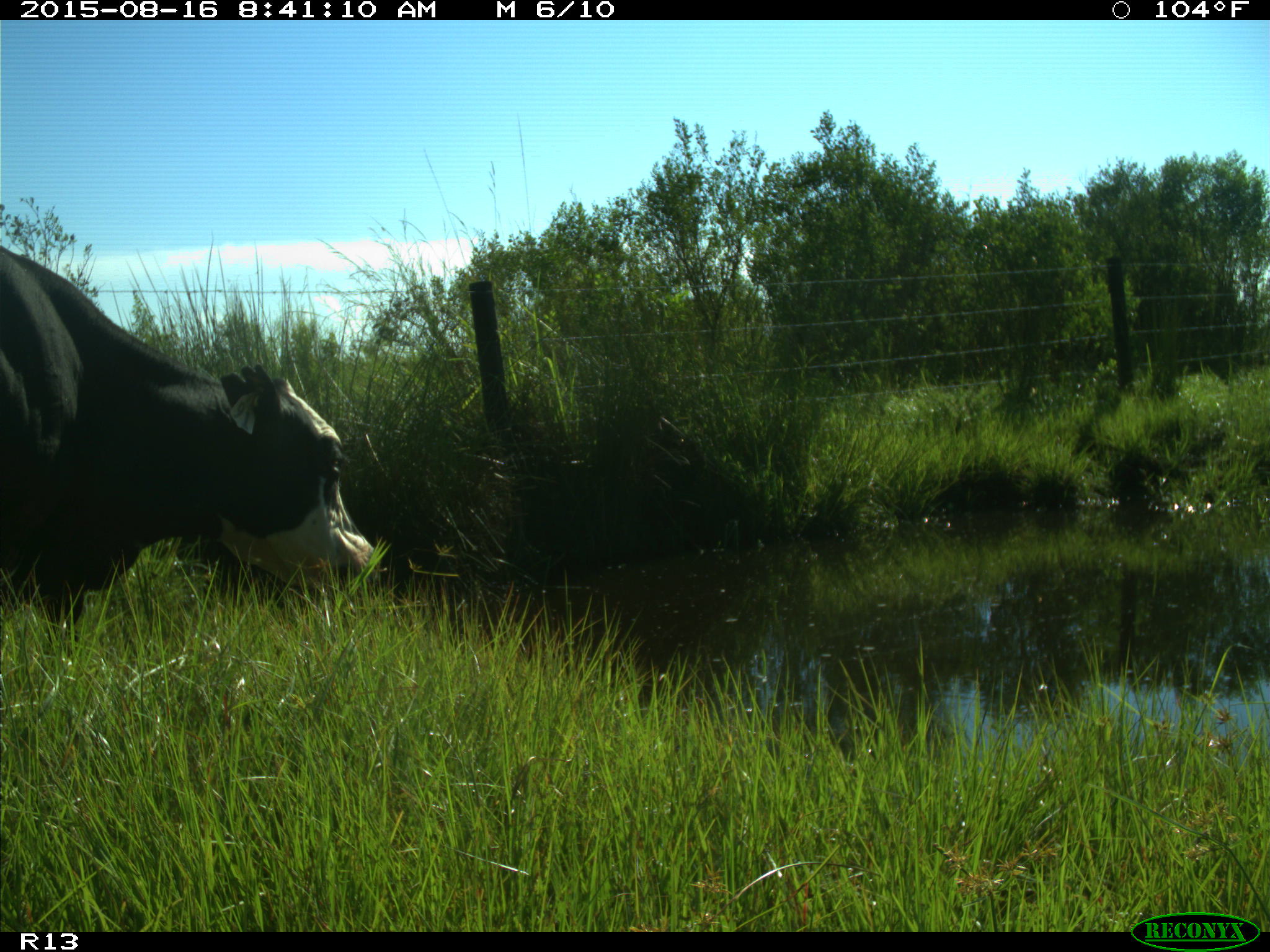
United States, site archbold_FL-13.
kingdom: Animalia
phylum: Chordata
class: Mammalia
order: Artiodactyla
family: Bovidae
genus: Bos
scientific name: Bos taurus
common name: domestic cow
Bos taurus (domestic cow).